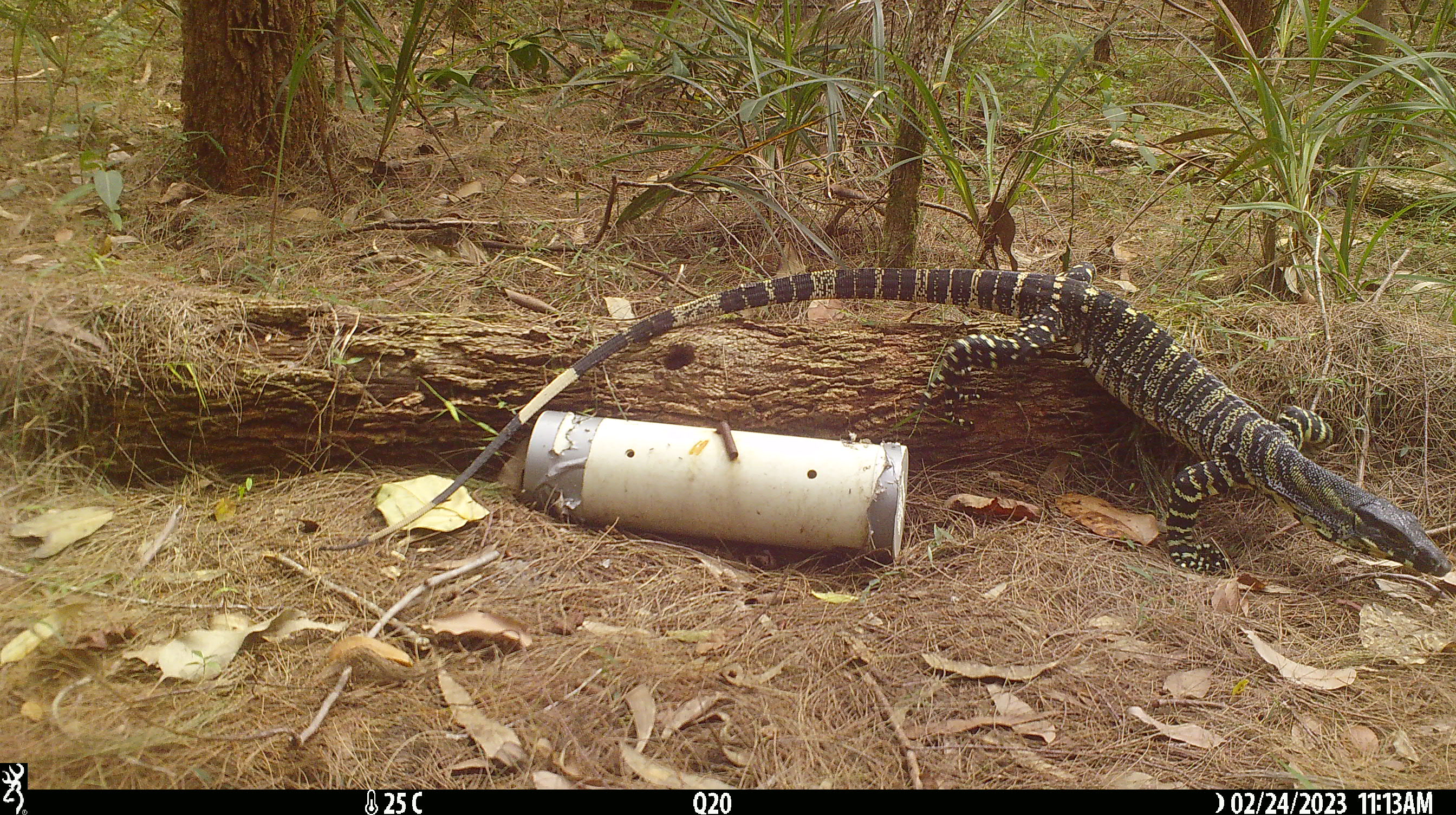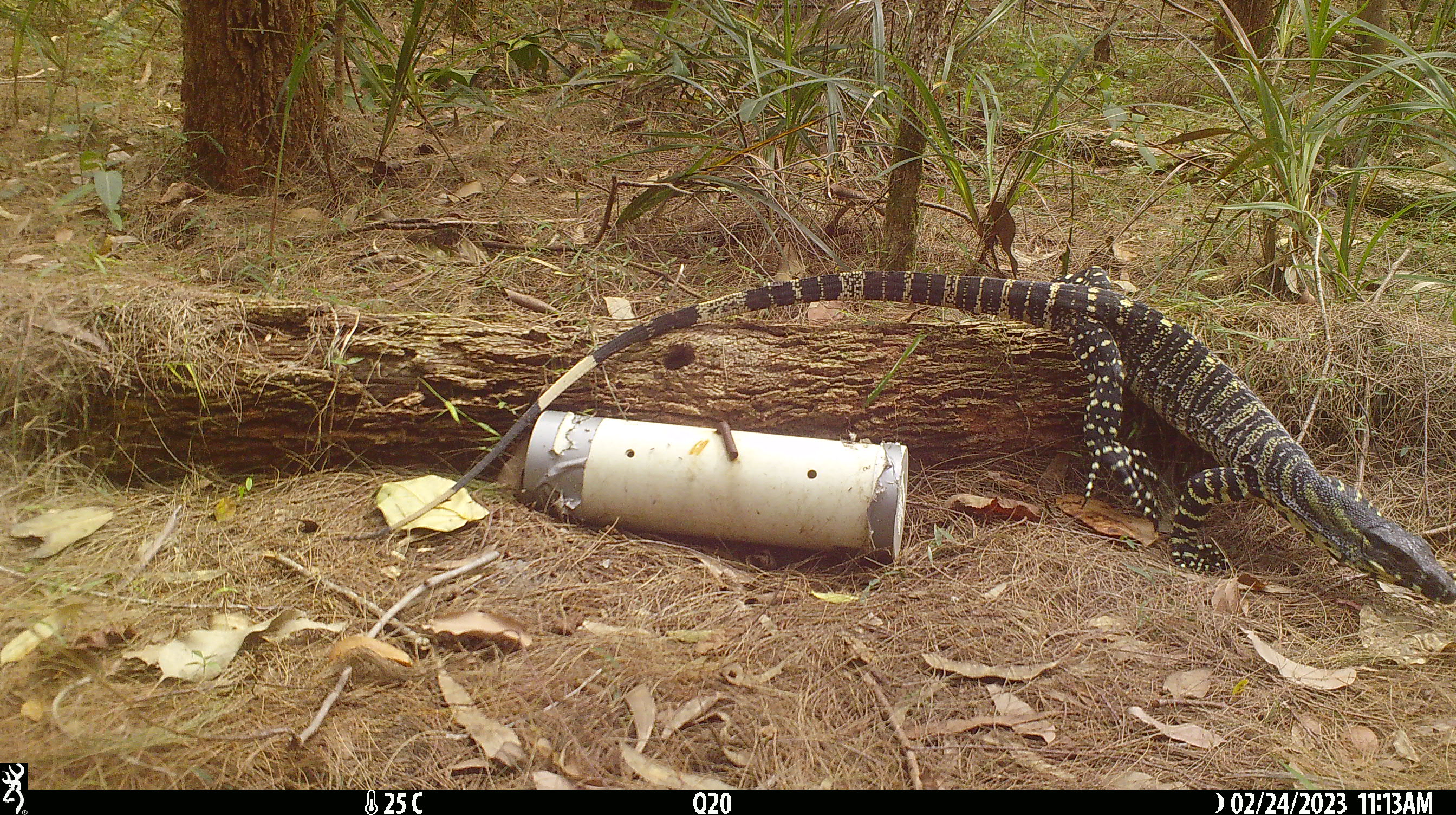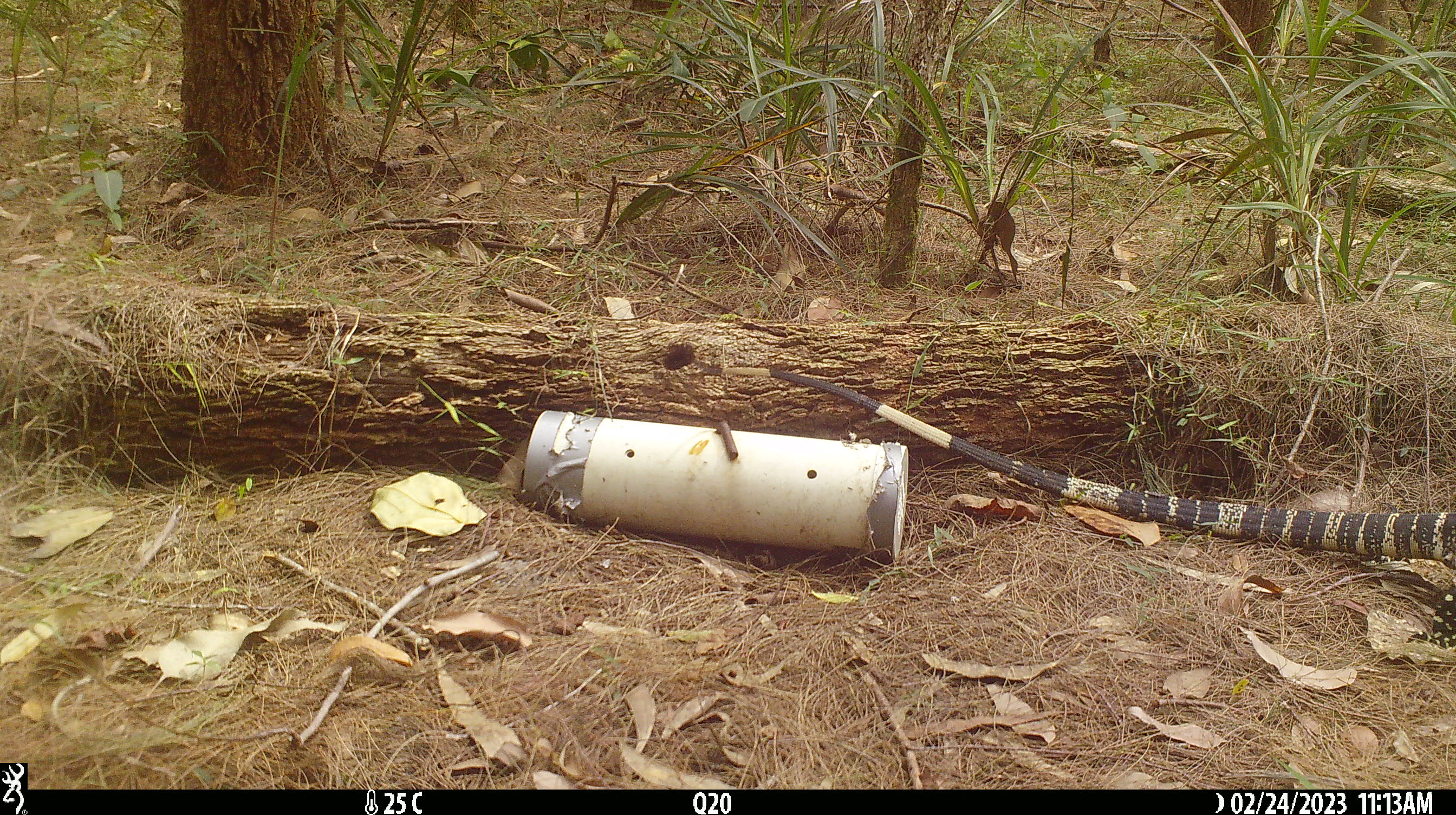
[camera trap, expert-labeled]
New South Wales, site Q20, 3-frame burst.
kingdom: Animalia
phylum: Chordata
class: Reptilia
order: Squamata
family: Varanidae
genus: Varanus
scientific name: Varanus varius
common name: lace monitor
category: goanna